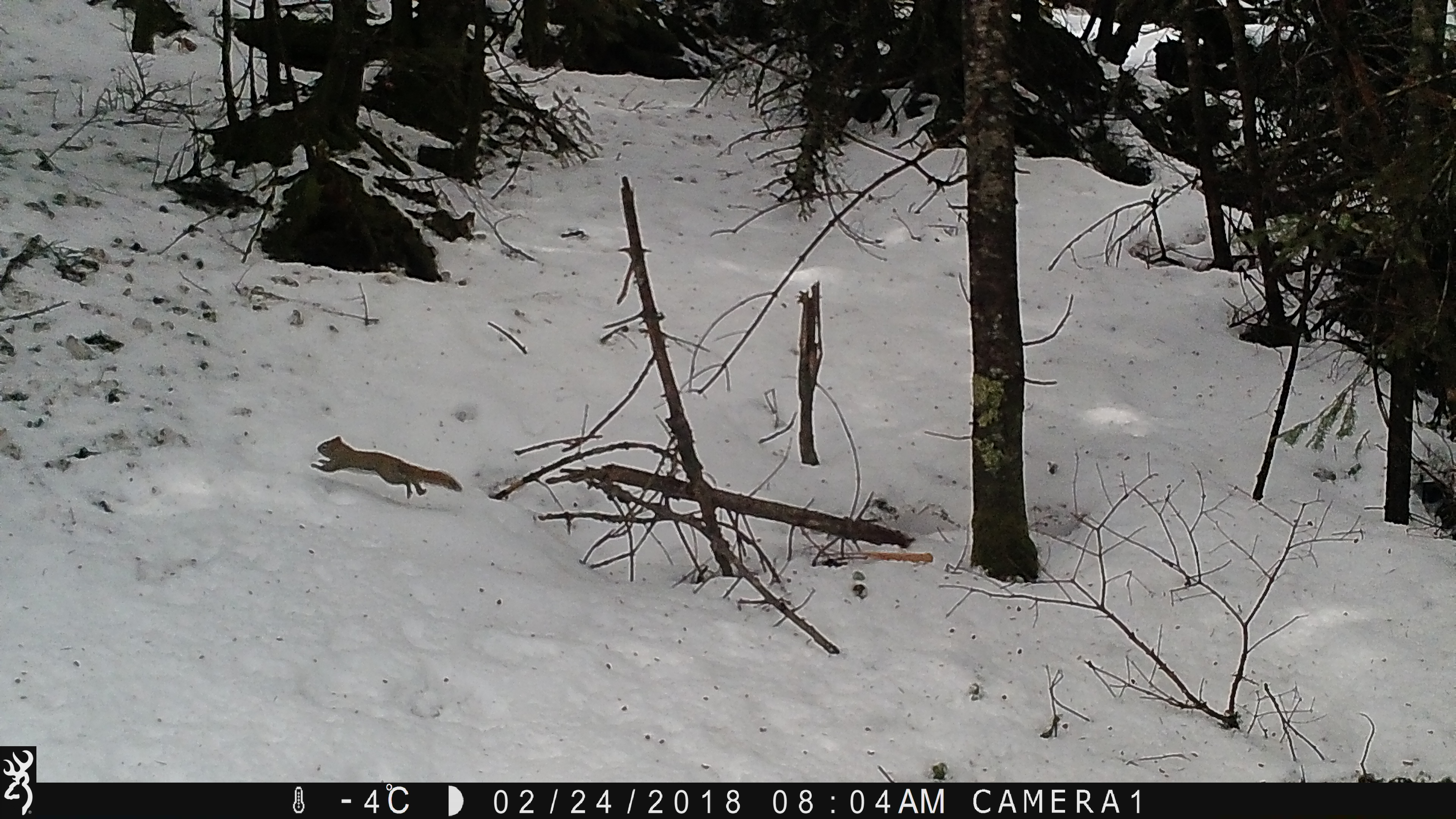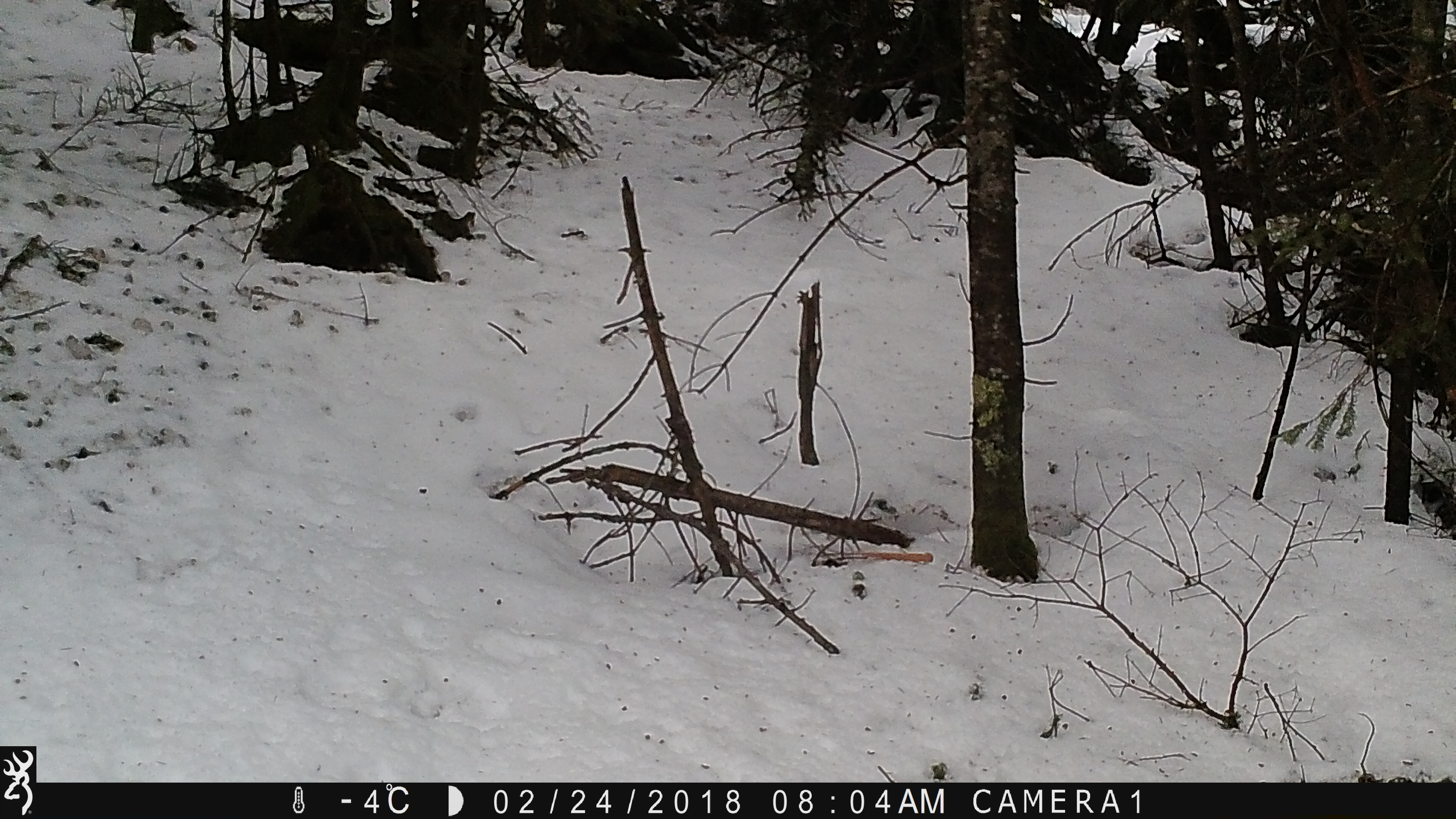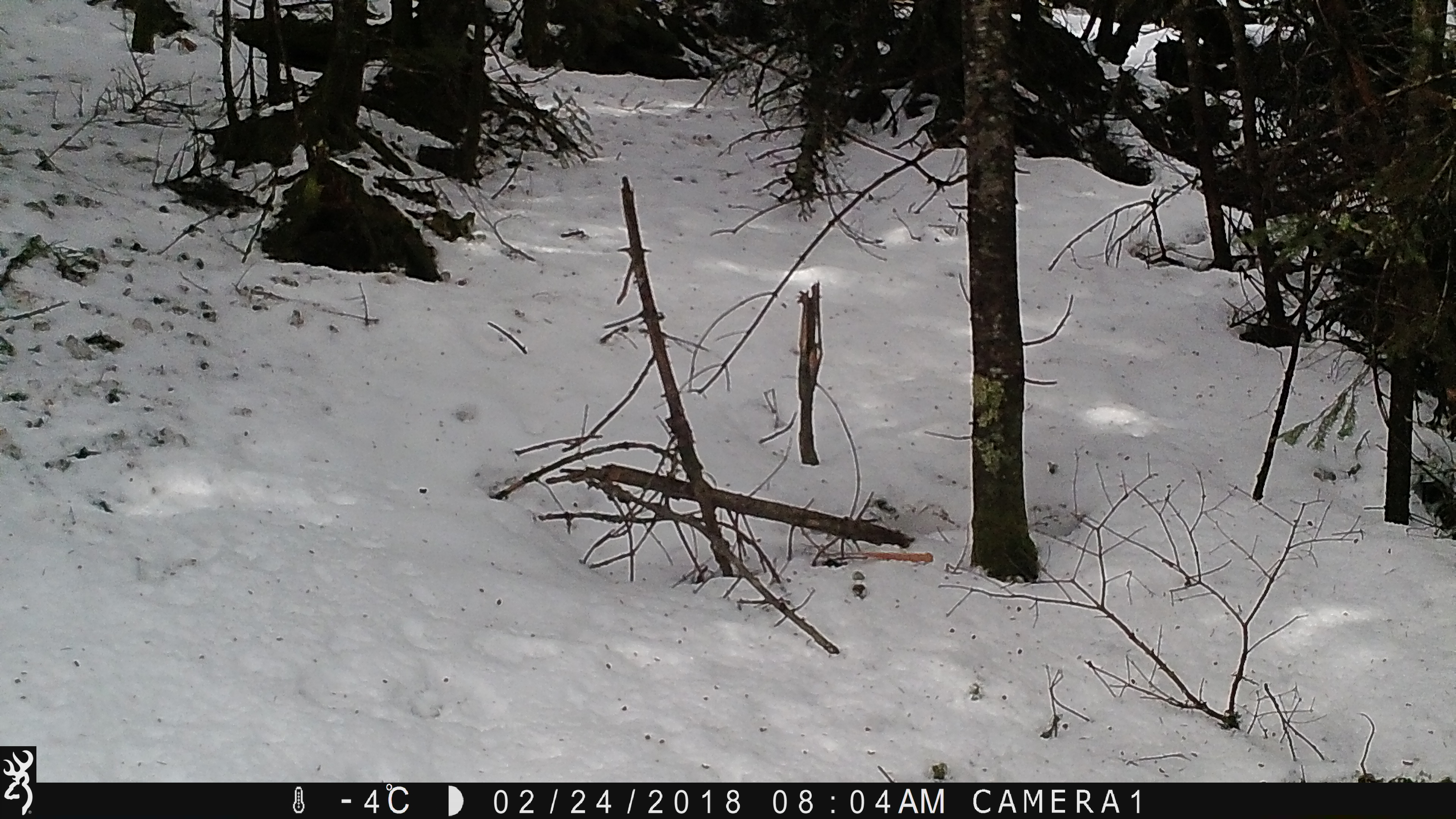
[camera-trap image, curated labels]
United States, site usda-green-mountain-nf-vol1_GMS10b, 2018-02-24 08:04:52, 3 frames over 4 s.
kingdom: Animalia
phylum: Chordata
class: Mammalia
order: Rodentia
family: Sciuridae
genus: Tamiasciurus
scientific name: Tamiasciurus hudsonicus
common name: red squirrel